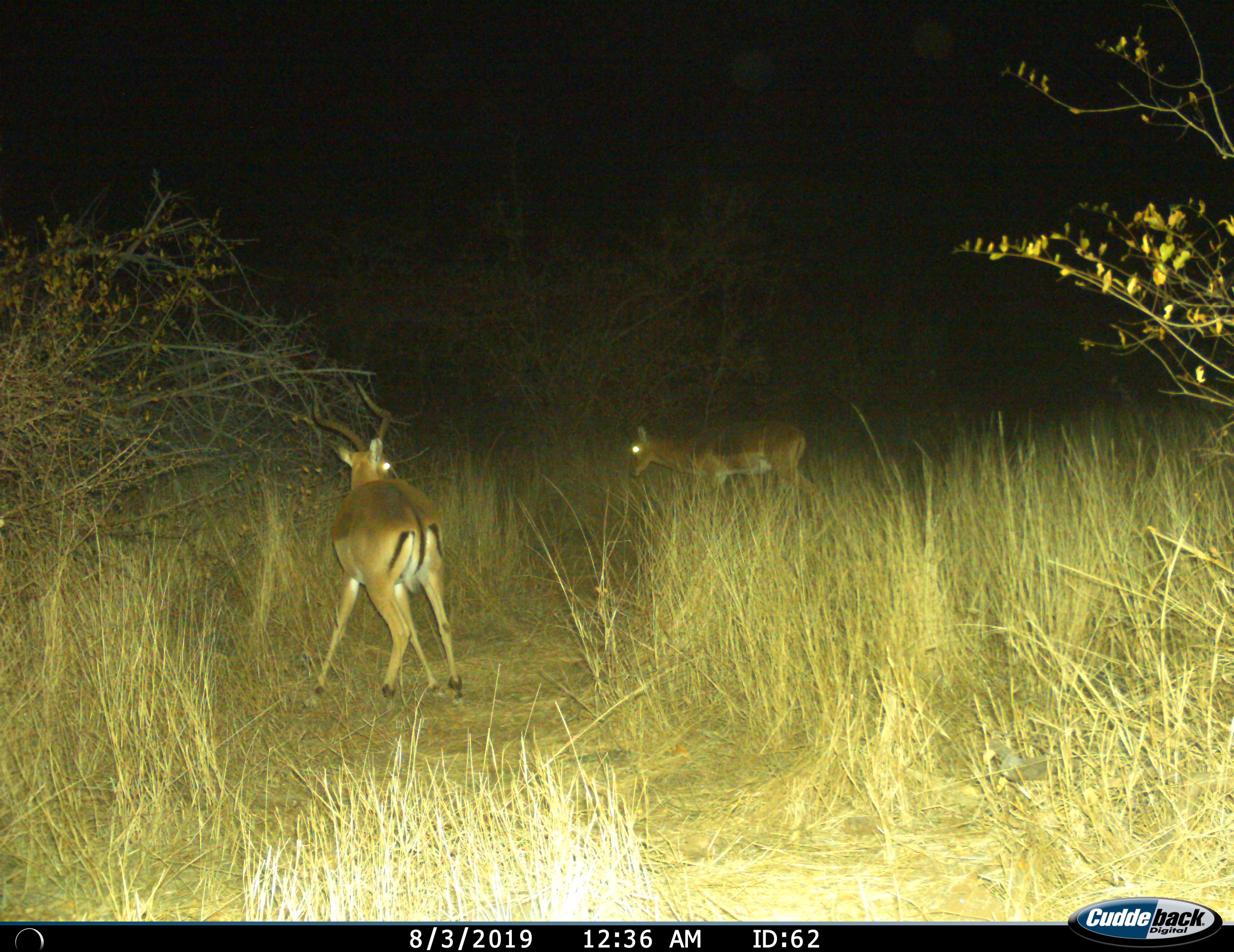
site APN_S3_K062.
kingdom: Animalia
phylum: Chordata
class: Mammalia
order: Artiodactyla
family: Bovidae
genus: Aepyceros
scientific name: Aepyceros melampus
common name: impala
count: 2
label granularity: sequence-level